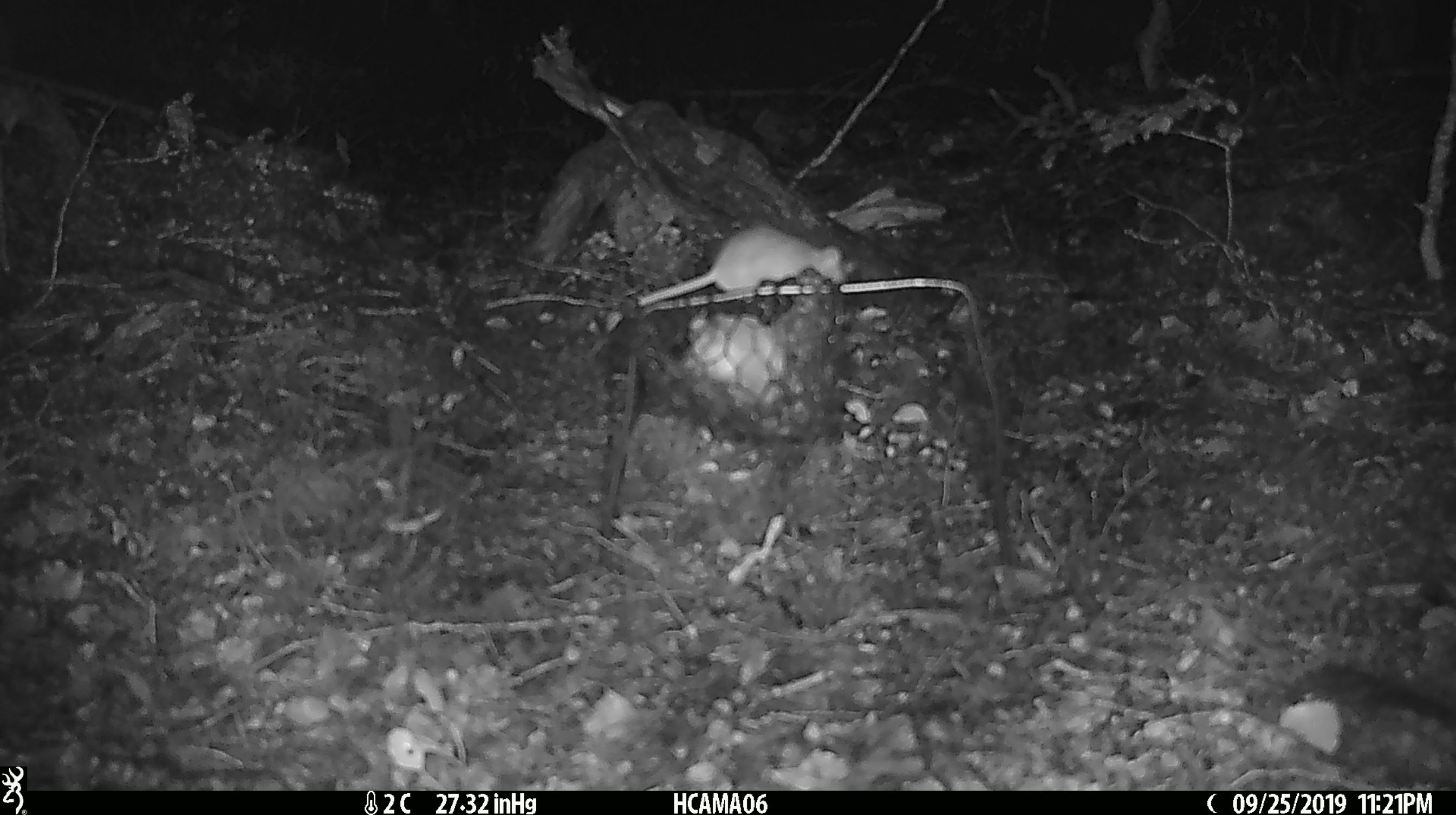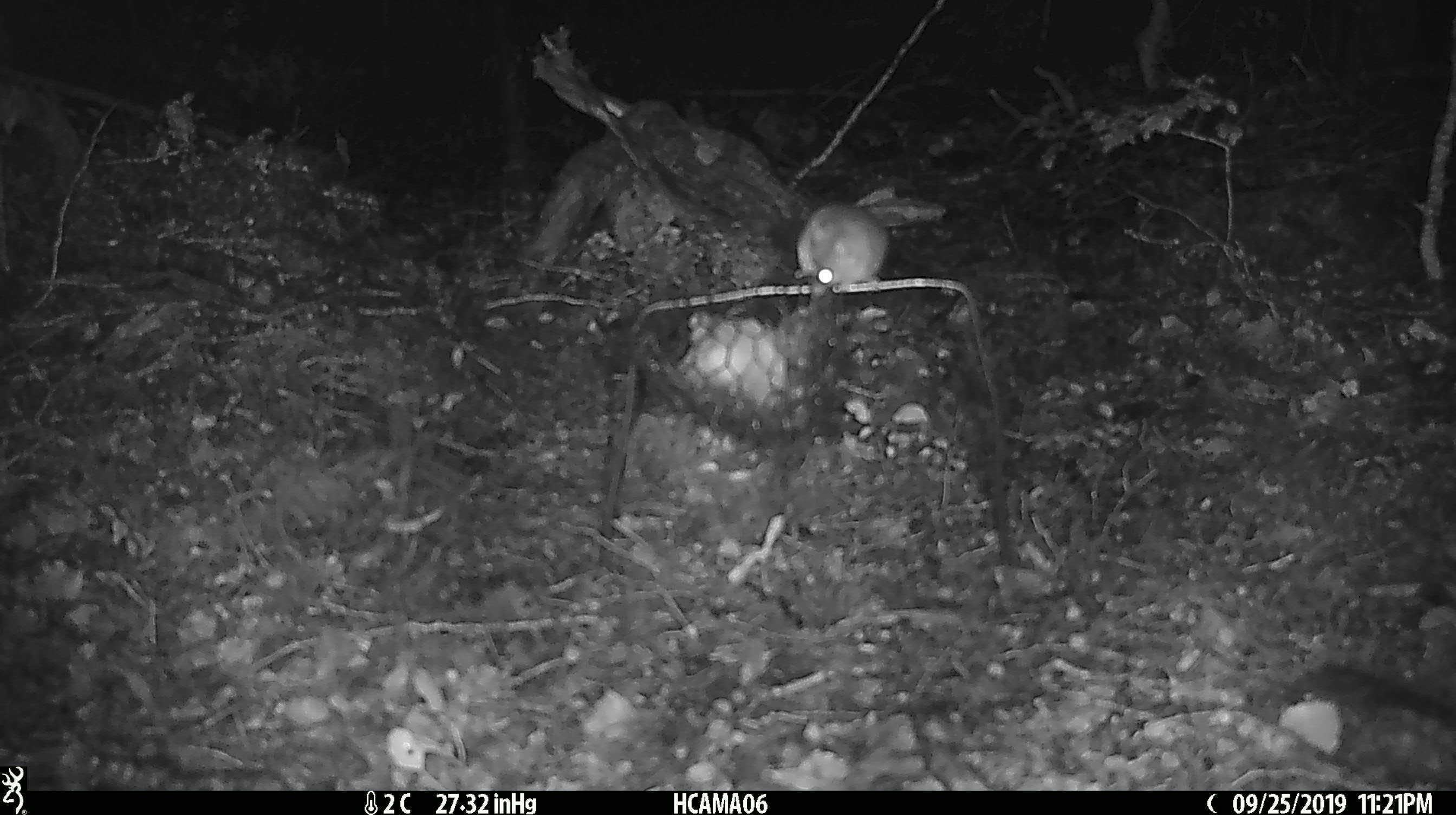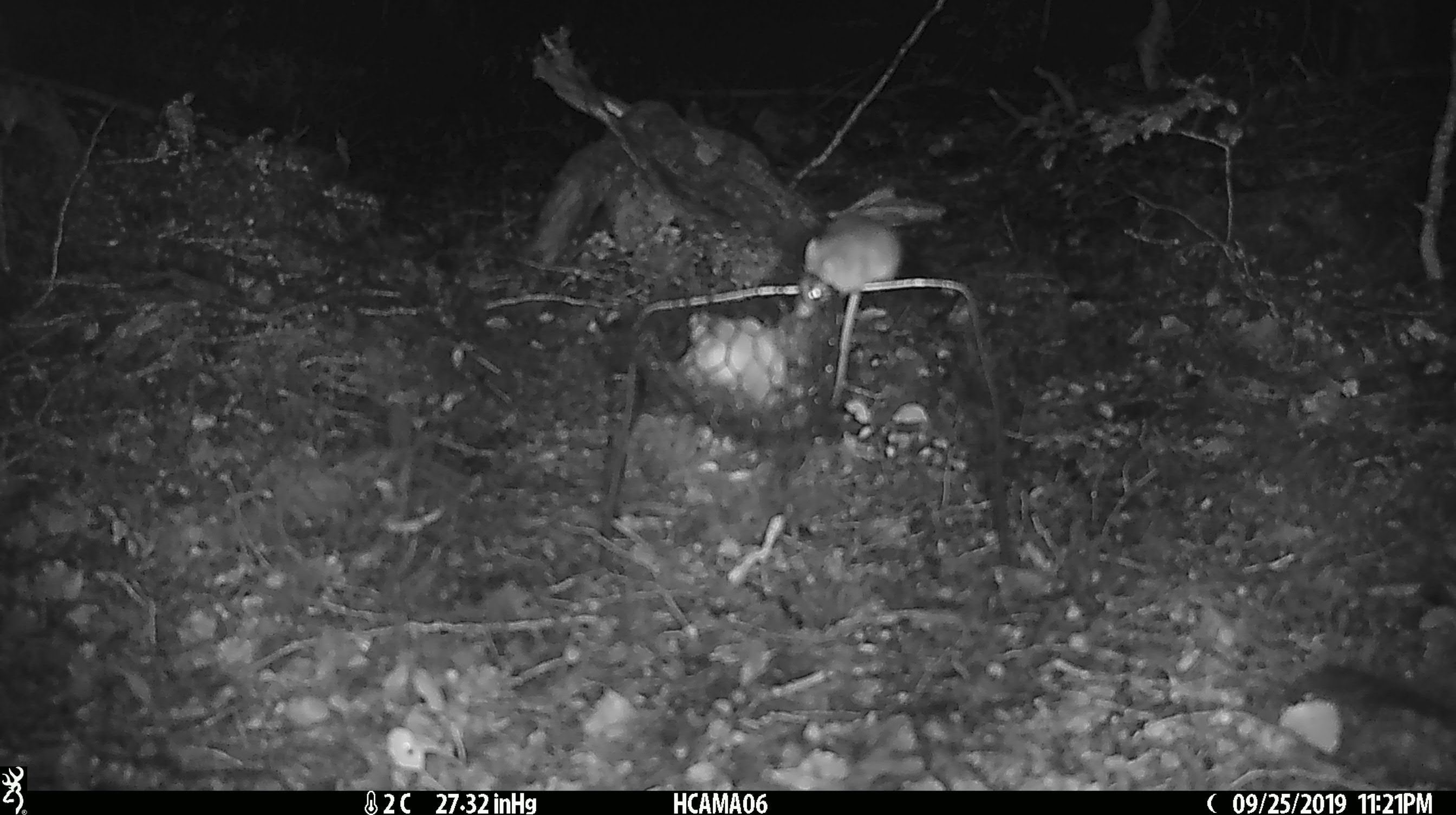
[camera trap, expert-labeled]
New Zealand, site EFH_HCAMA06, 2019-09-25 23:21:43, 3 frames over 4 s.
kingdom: Animalia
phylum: Chordata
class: Mammalia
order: Rodentia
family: Muridae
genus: Mus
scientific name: Mus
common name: mouse